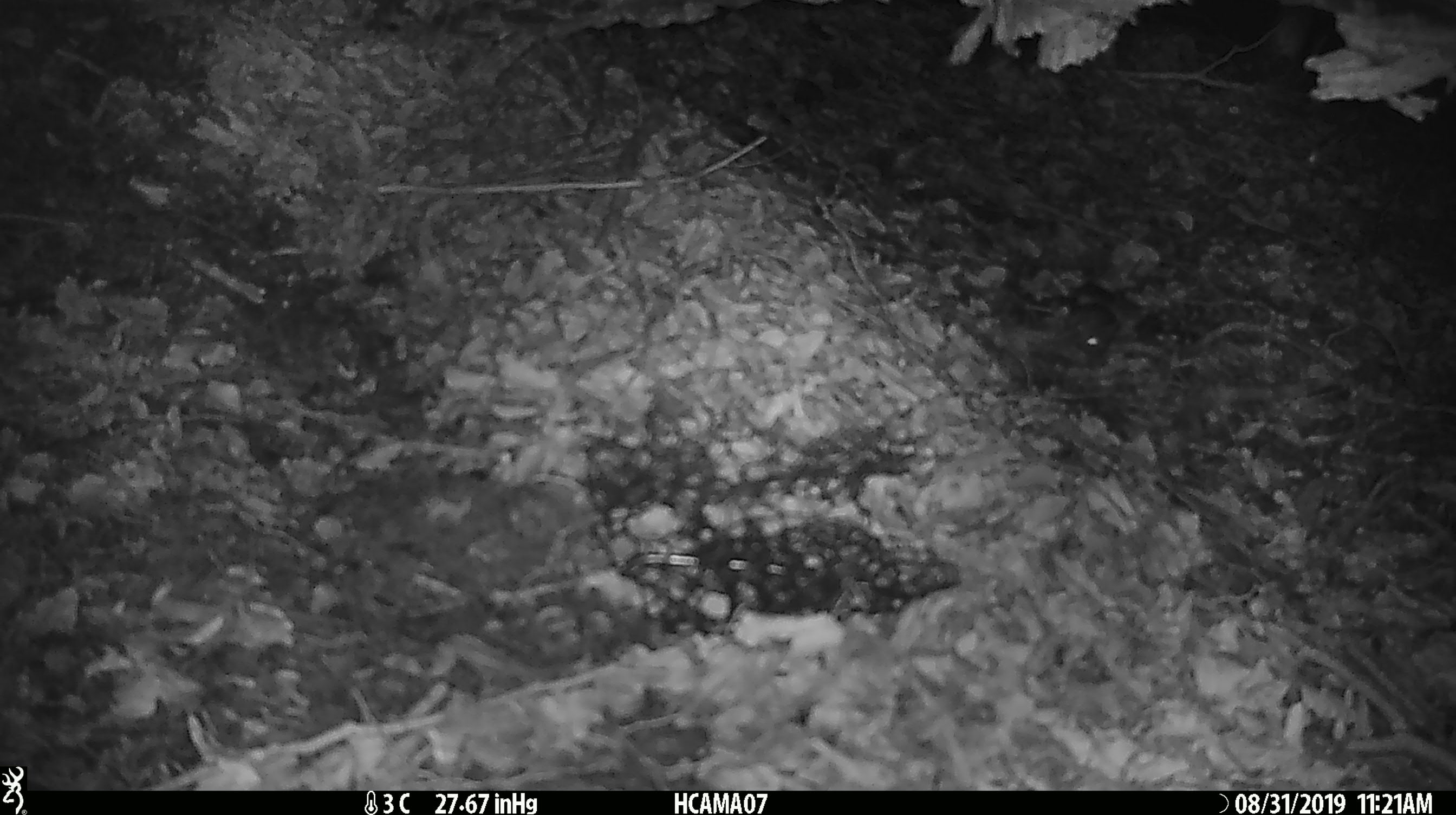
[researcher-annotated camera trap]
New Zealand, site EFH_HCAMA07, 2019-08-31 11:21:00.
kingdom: Animalia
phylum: Chordata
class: Mammalia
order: Rodentia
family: Muridae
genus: Mus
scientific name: Mus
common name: mouse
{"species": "mouse (Mus)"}